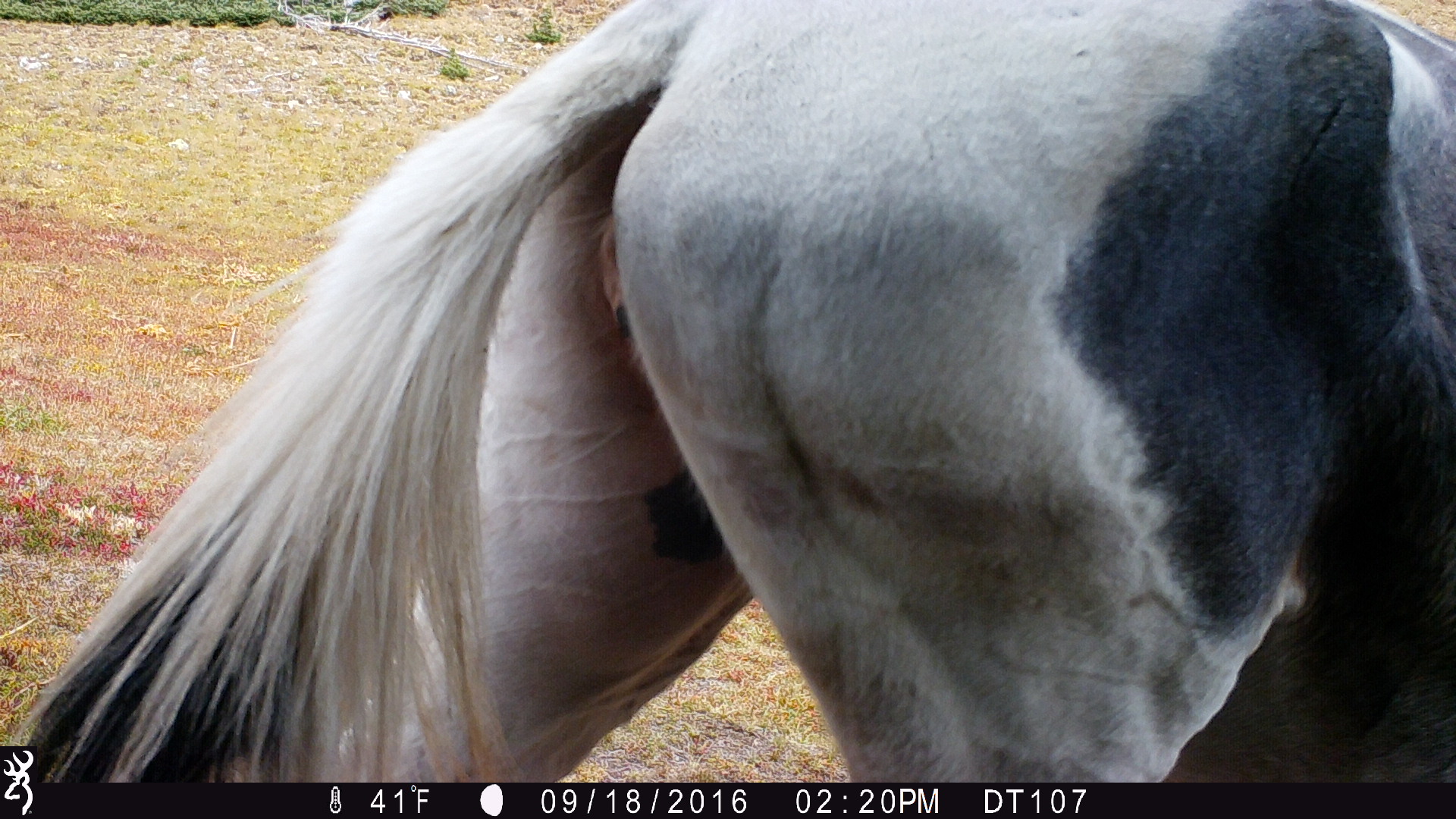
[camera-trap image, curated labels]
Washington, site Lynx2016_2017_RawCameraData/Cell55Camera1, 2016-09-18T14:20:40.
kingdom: Animalia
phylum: Chordata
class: Mammalia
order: Perissodactyla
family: Equidae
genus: Equus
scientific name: Equus caballus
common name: domestic horse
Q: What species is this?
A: Domestic horse (Equus caballus).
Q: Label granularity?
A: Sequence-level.